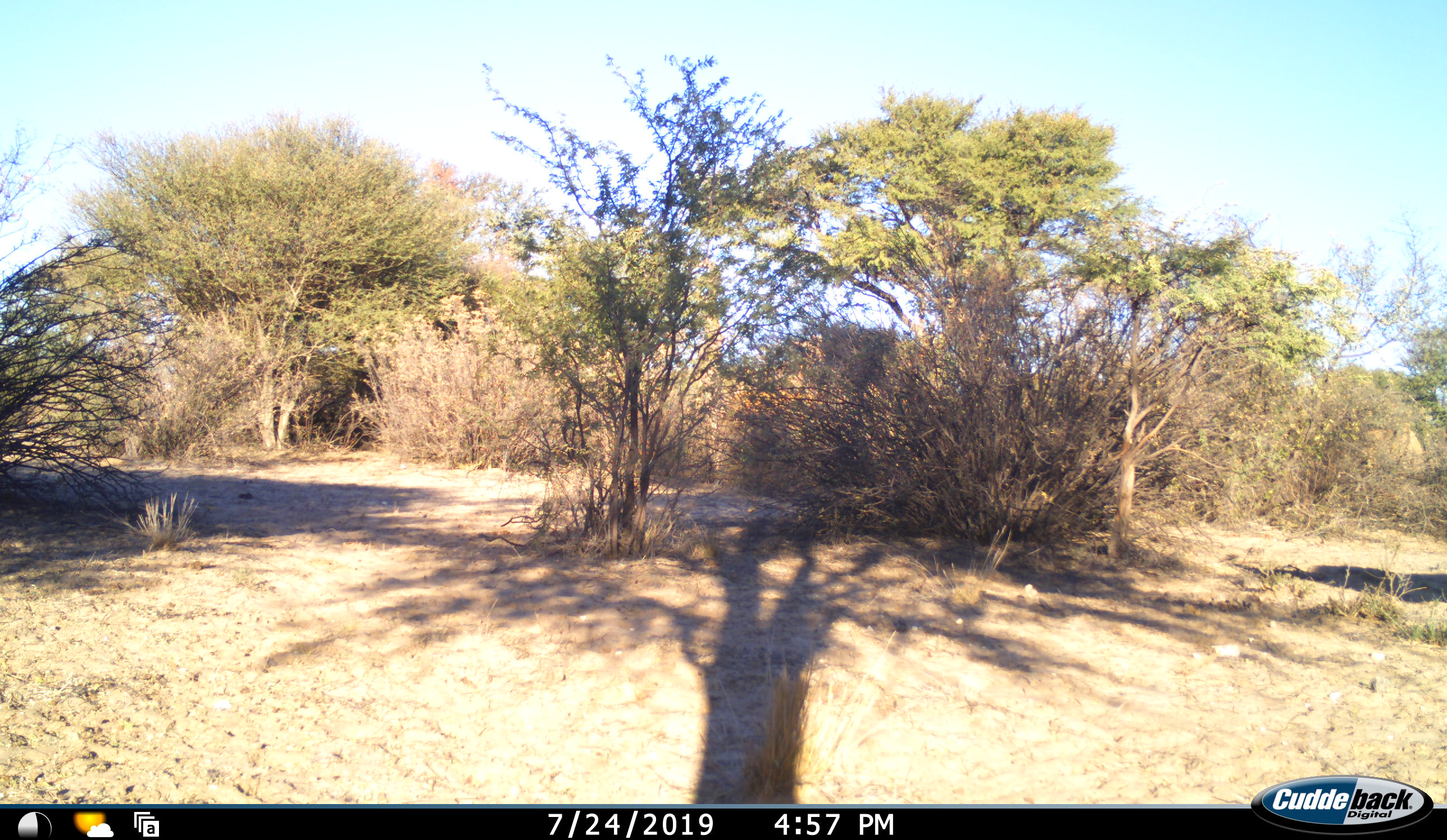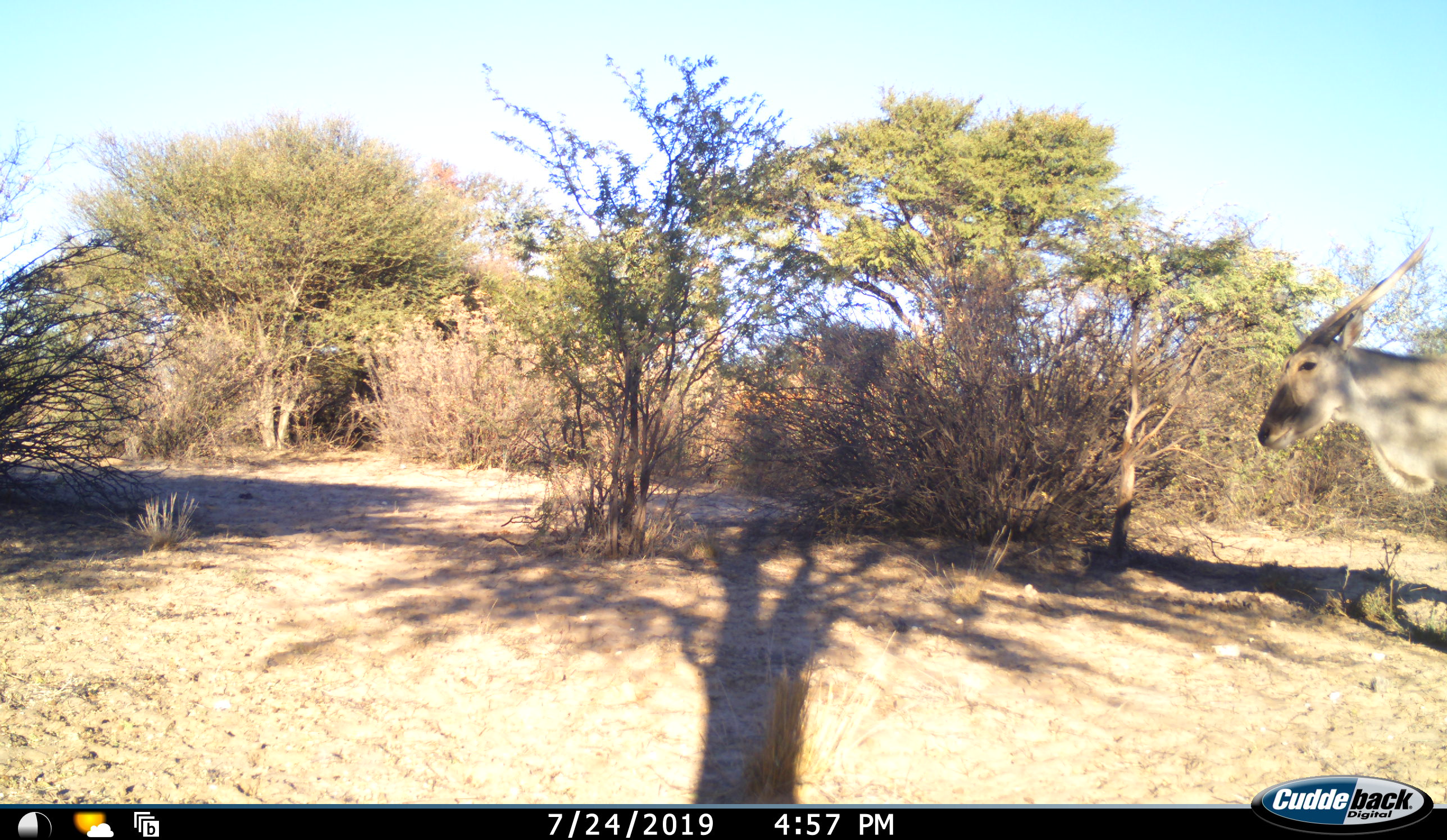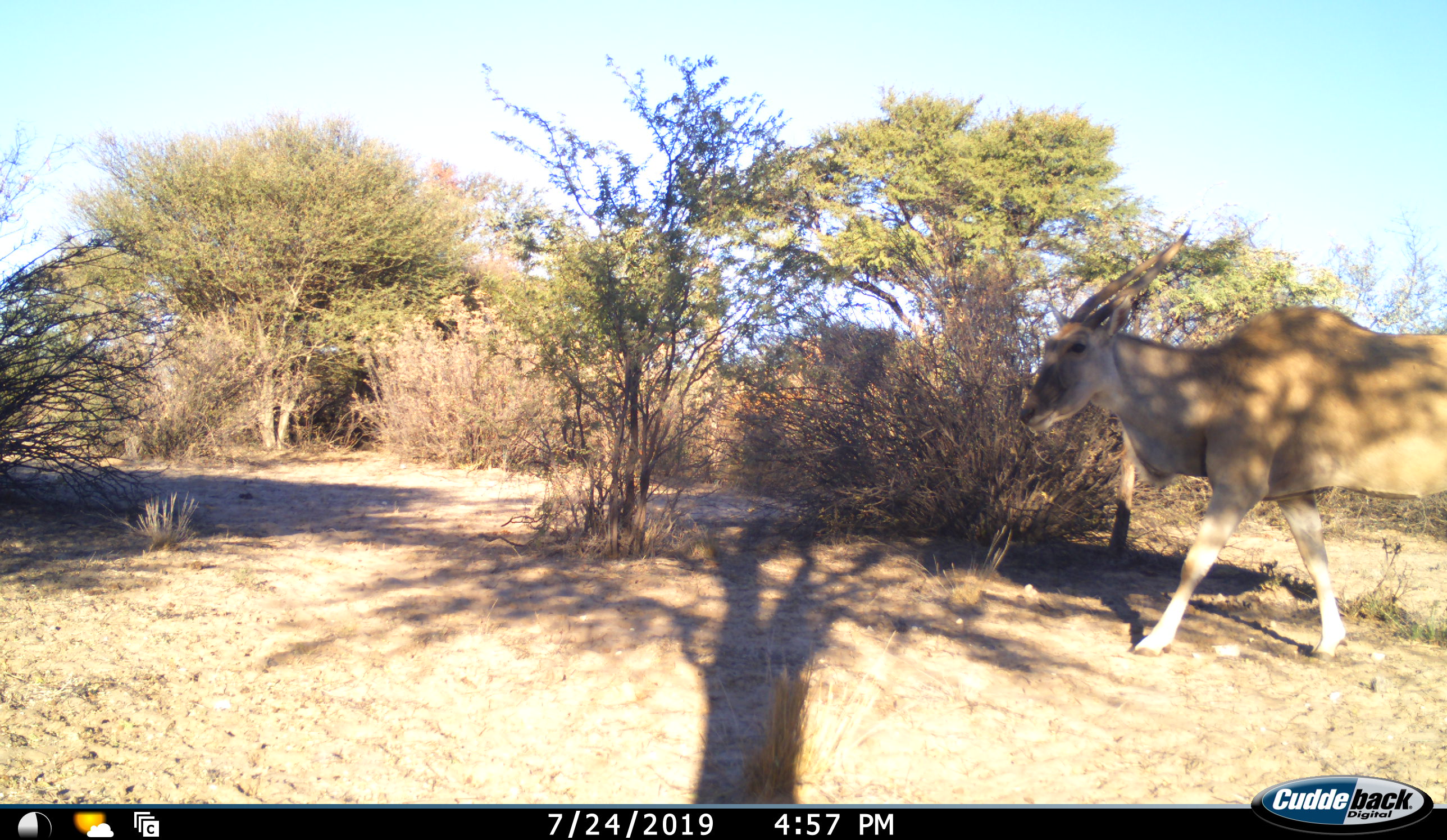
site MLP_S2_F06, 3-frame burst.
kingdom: Animalia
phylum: Chordata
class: Mammalia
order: Artiodactyla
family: Bovidae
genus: Tragelaphus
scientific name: Tragelaphus oryx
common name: eland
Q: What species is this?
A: Eland (Tragelaphus oryx).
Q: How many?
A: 1.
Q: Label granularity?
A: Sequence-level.